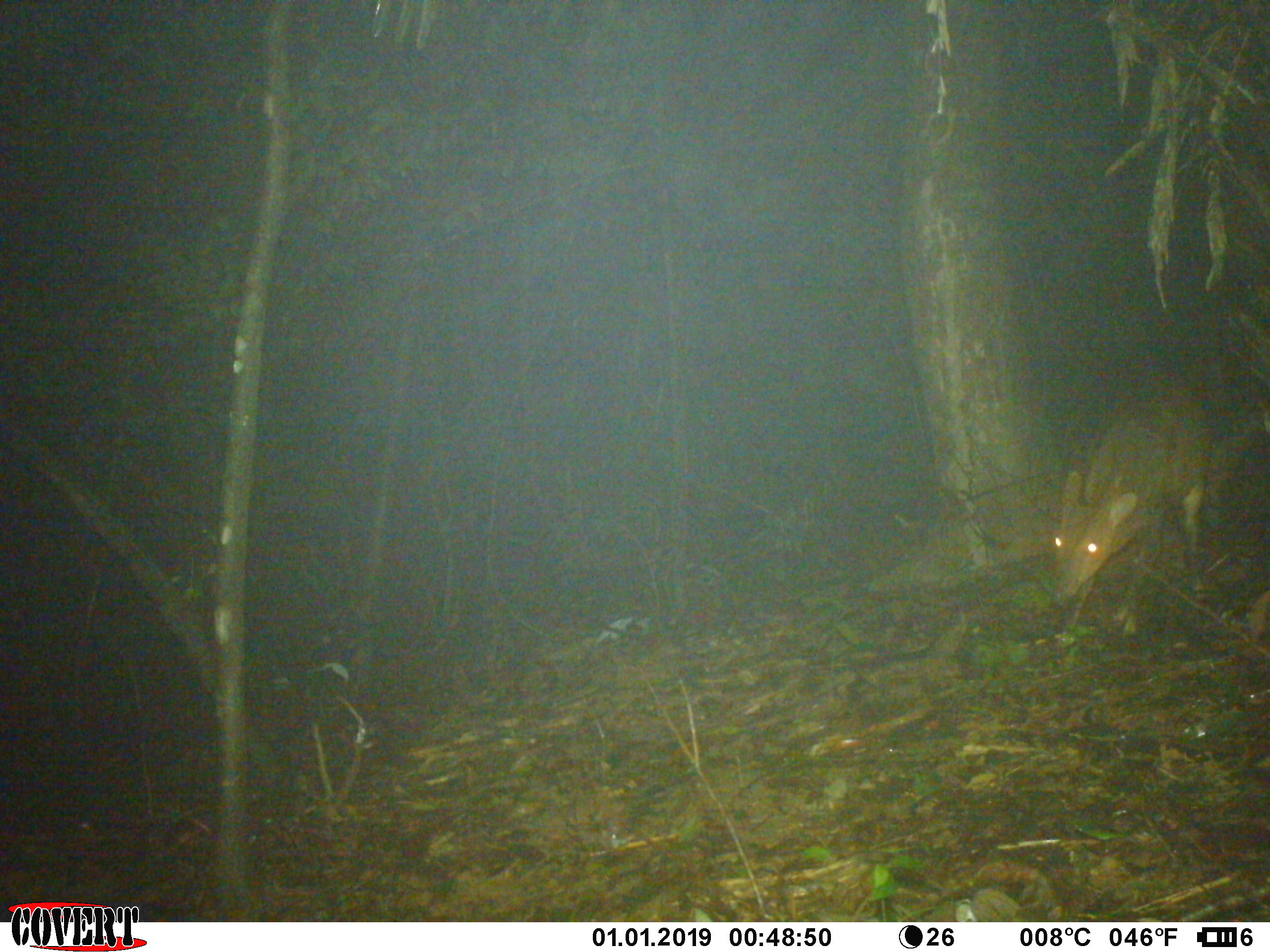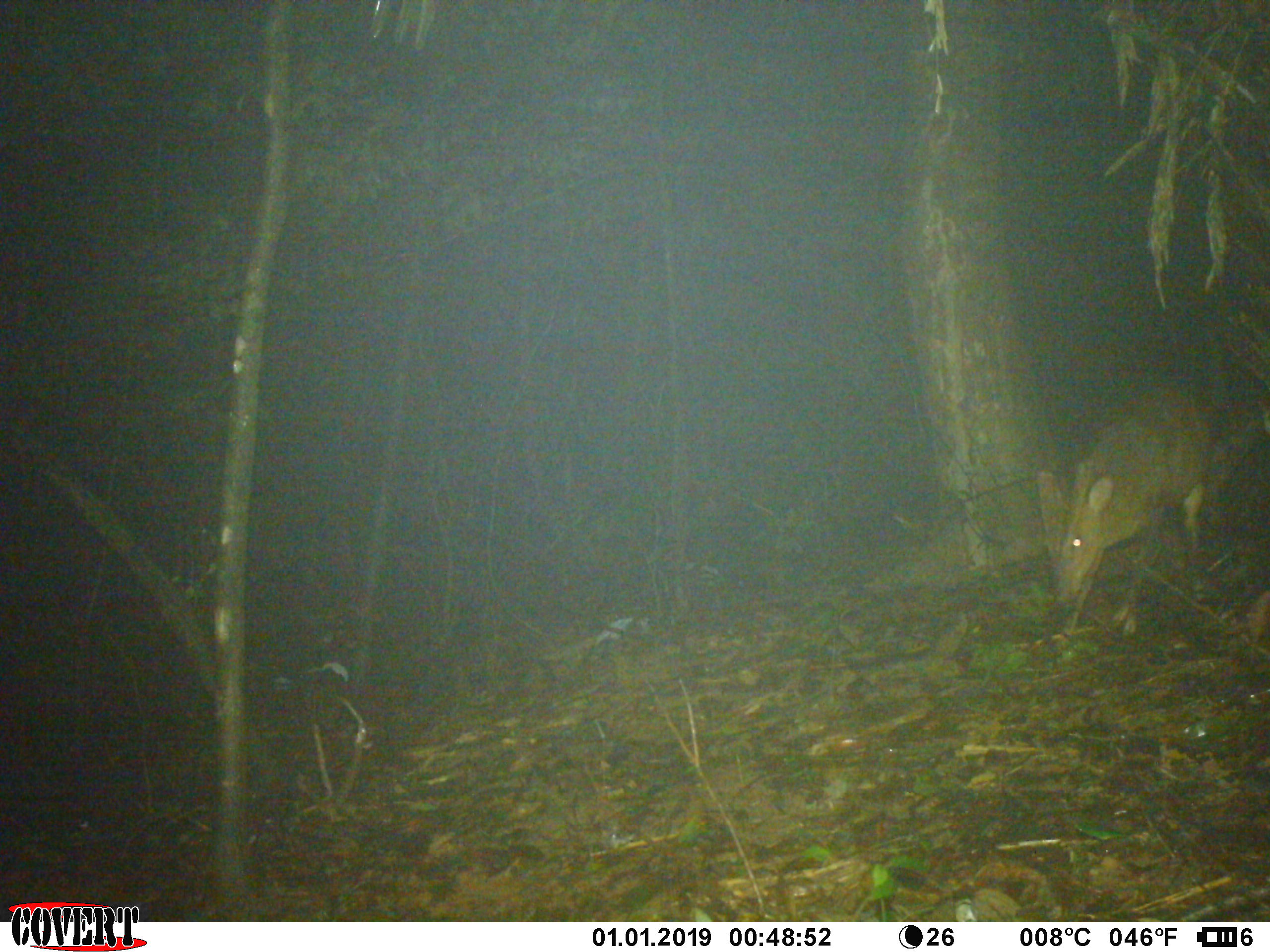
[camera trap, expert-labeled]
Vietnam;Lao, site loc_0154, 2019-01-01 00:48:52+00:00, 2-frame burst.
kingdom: Animalia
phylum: Chordata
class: Mammalia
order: Artiodactyla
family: Cervidae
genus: Muntiacus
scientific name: Muntiacus vuquangensis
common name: large-antlered muntjac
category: large antlered muntjac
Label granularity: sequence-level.